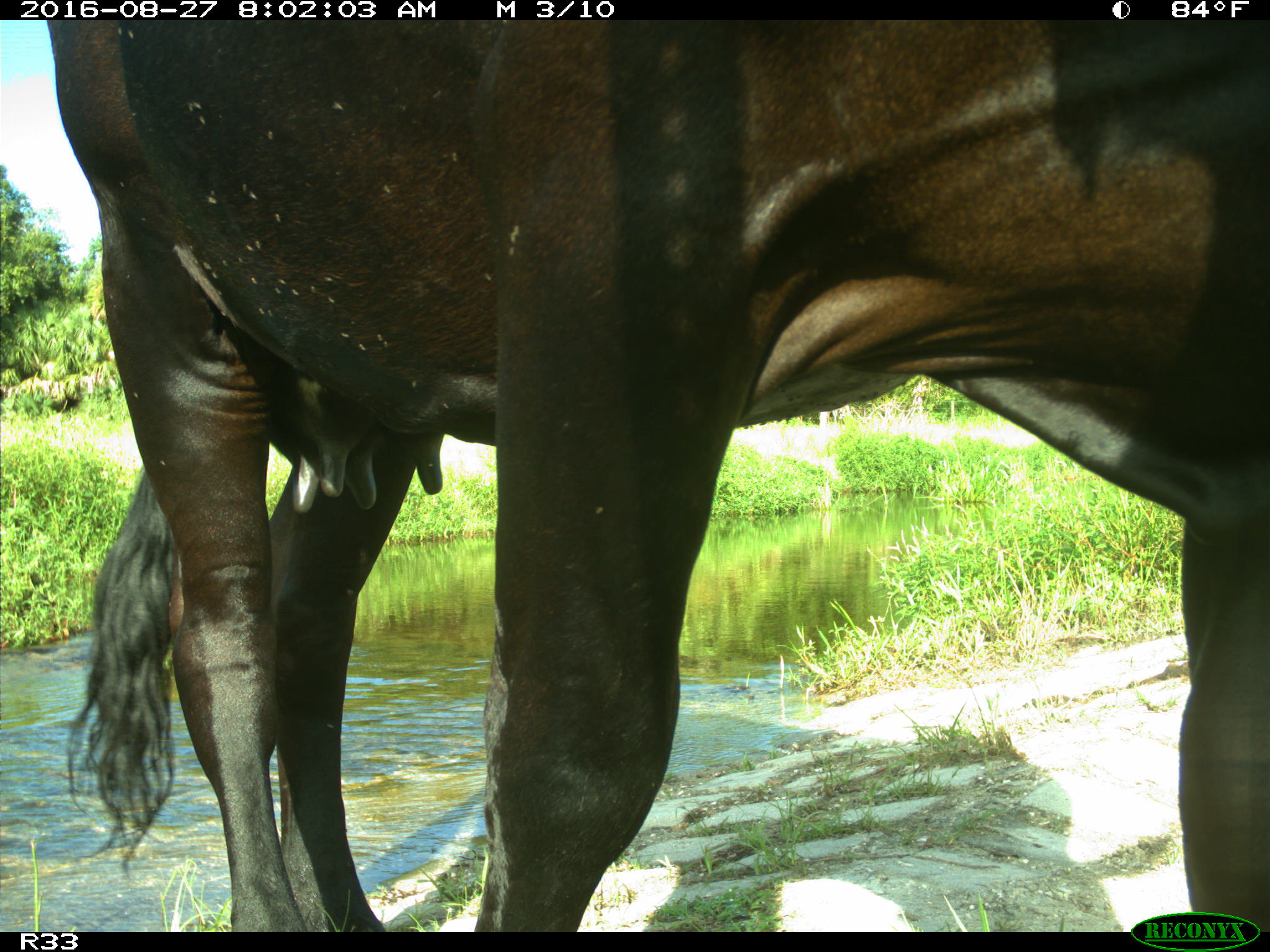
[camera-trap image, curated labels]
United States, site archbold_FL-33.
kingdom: Animalia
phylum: Chordata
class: Mammalia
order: Artiodactyla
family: Bovidae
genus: Bos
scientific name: Bos taurus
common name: domestic cow